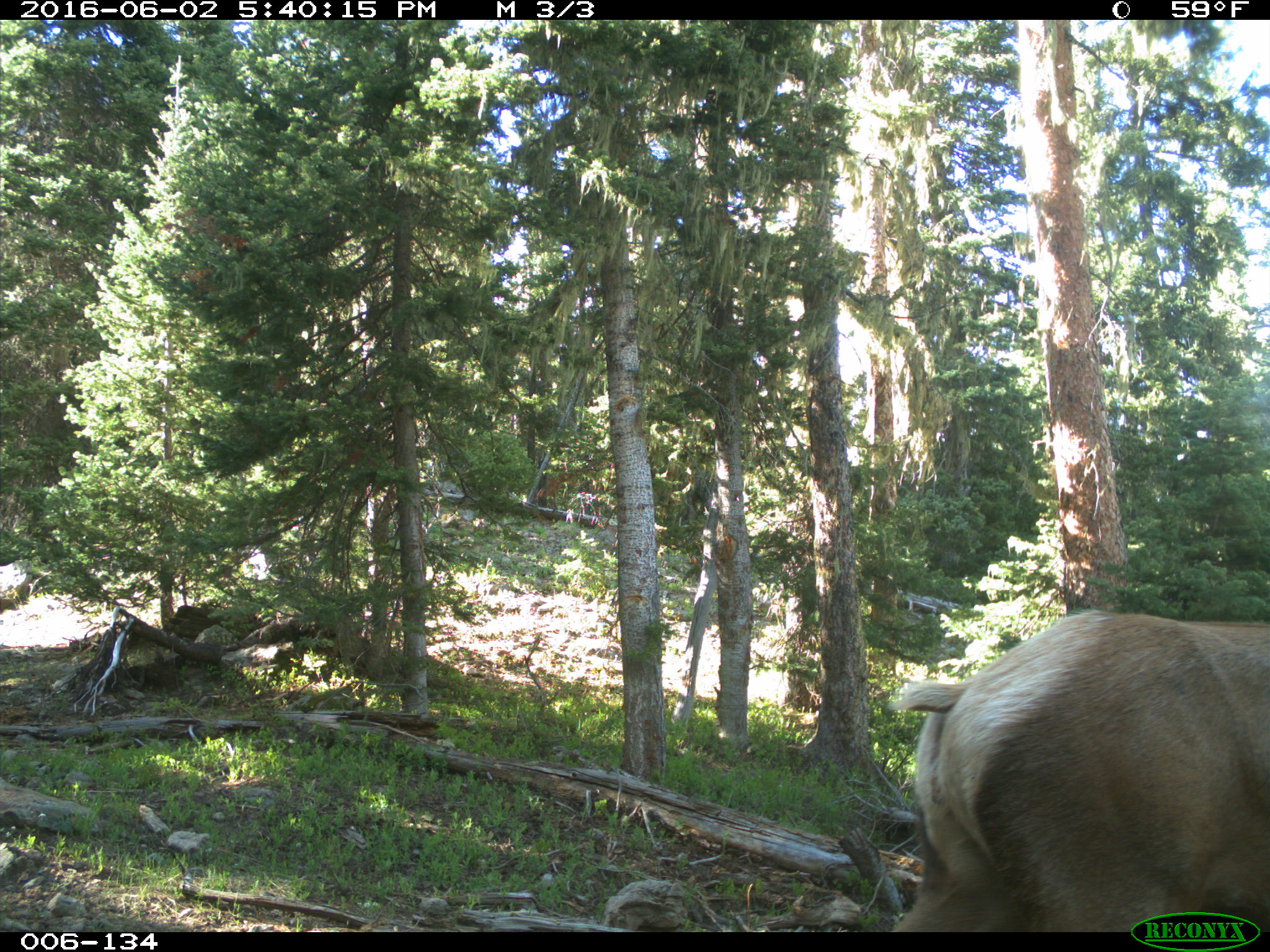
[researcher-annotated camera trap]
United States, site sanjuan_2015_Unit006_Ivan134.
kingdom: Animalia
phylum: Chordata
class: Mammalia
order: Artiodactyla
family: Cervidae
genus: Cervus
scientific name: Cervus elaphus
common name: red deer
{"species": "Cervus elaphus (red deer)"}